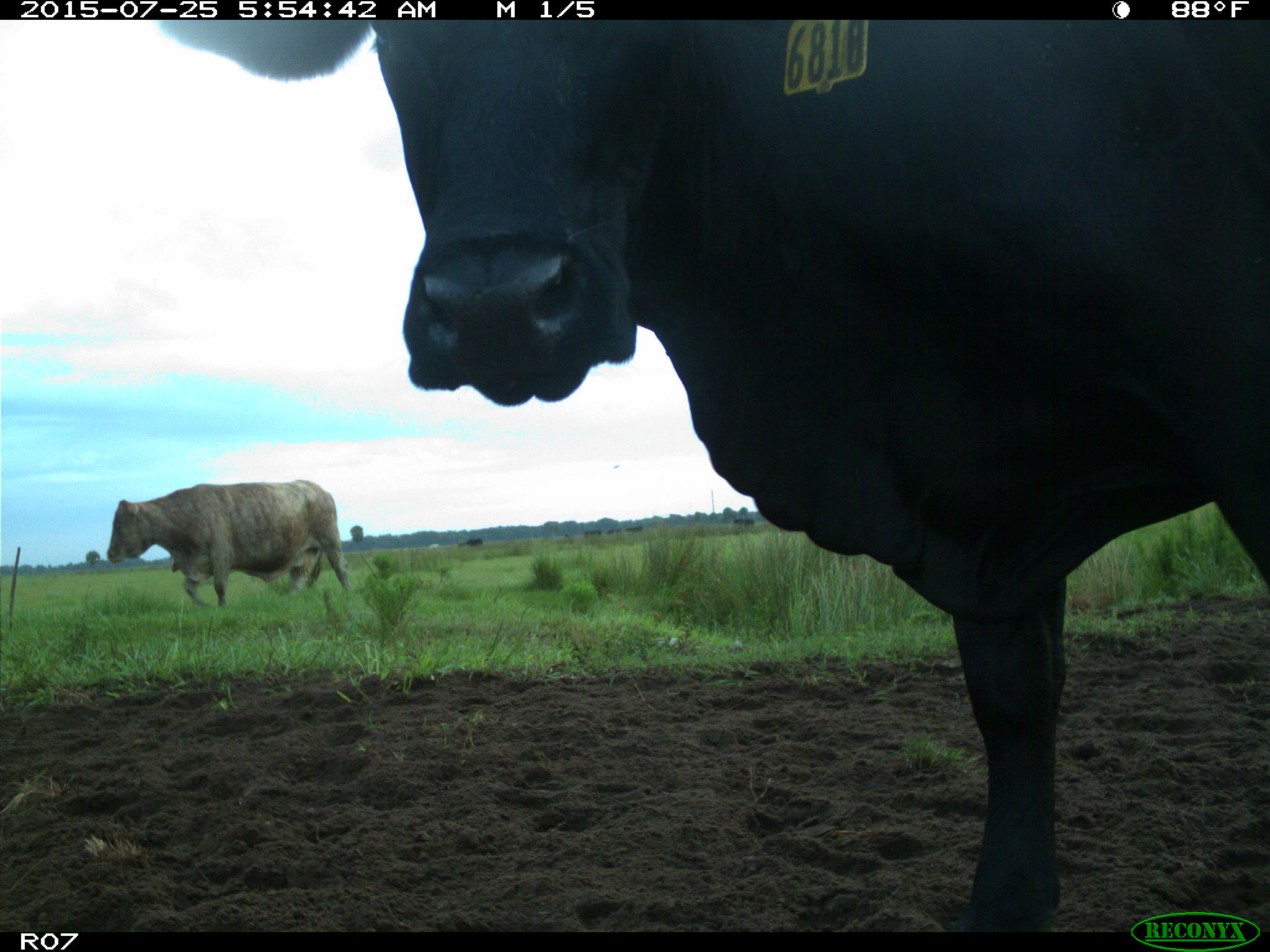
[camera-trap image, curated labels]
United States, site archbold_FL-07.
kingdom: Animalia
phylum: Chordata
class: Mammalia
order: Artiodactyla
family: Bovidae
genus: Bos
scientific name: Bos taurus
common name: domestic cow